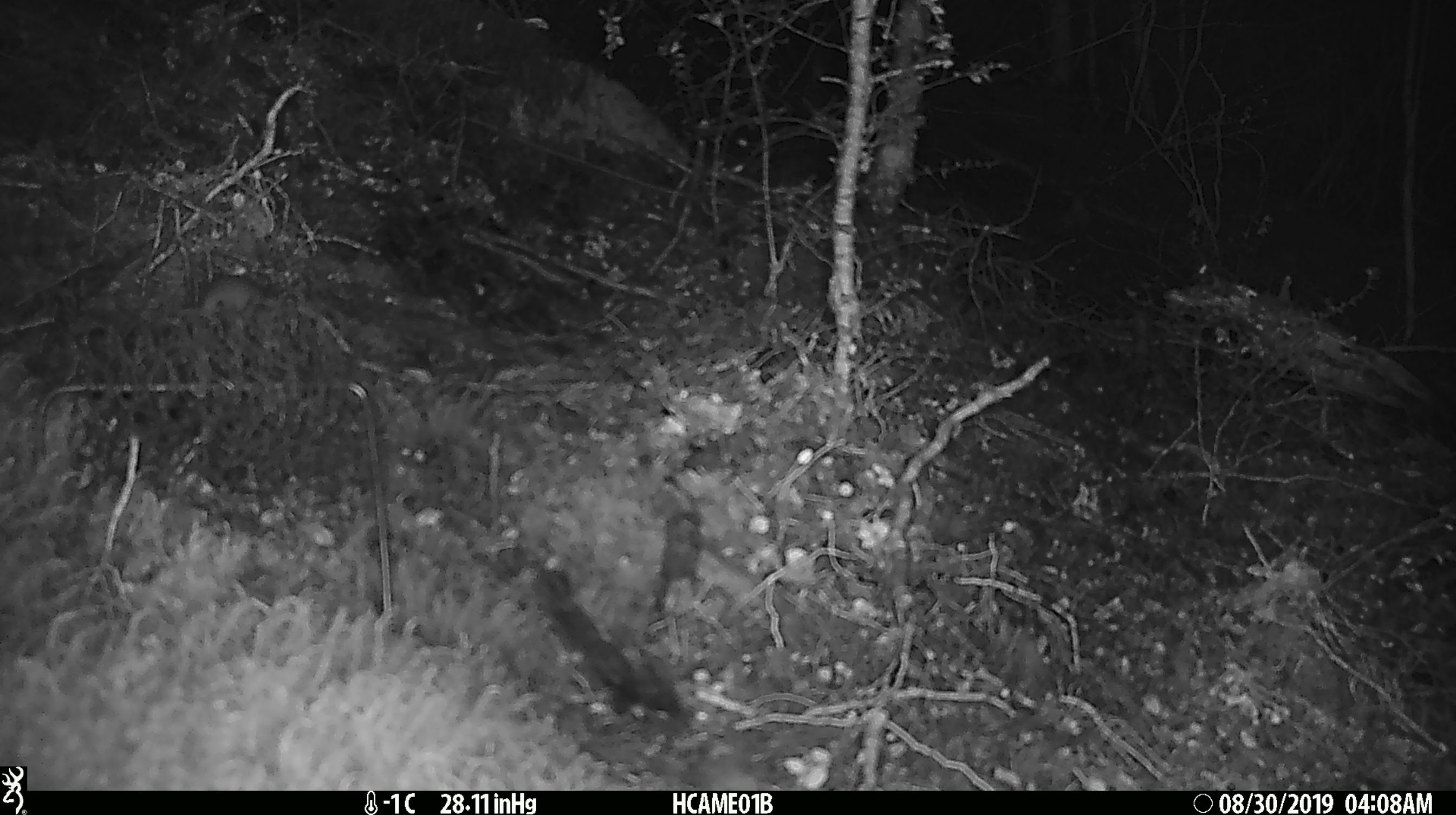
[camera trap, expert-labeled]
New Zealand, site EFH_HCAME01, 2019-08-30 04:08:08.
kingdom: Animalia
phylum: Chordata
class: Mammalia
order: Rodentia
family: Muridae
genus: Mus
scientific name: Mus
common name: mouse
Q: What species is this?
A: Mouse (Mus).